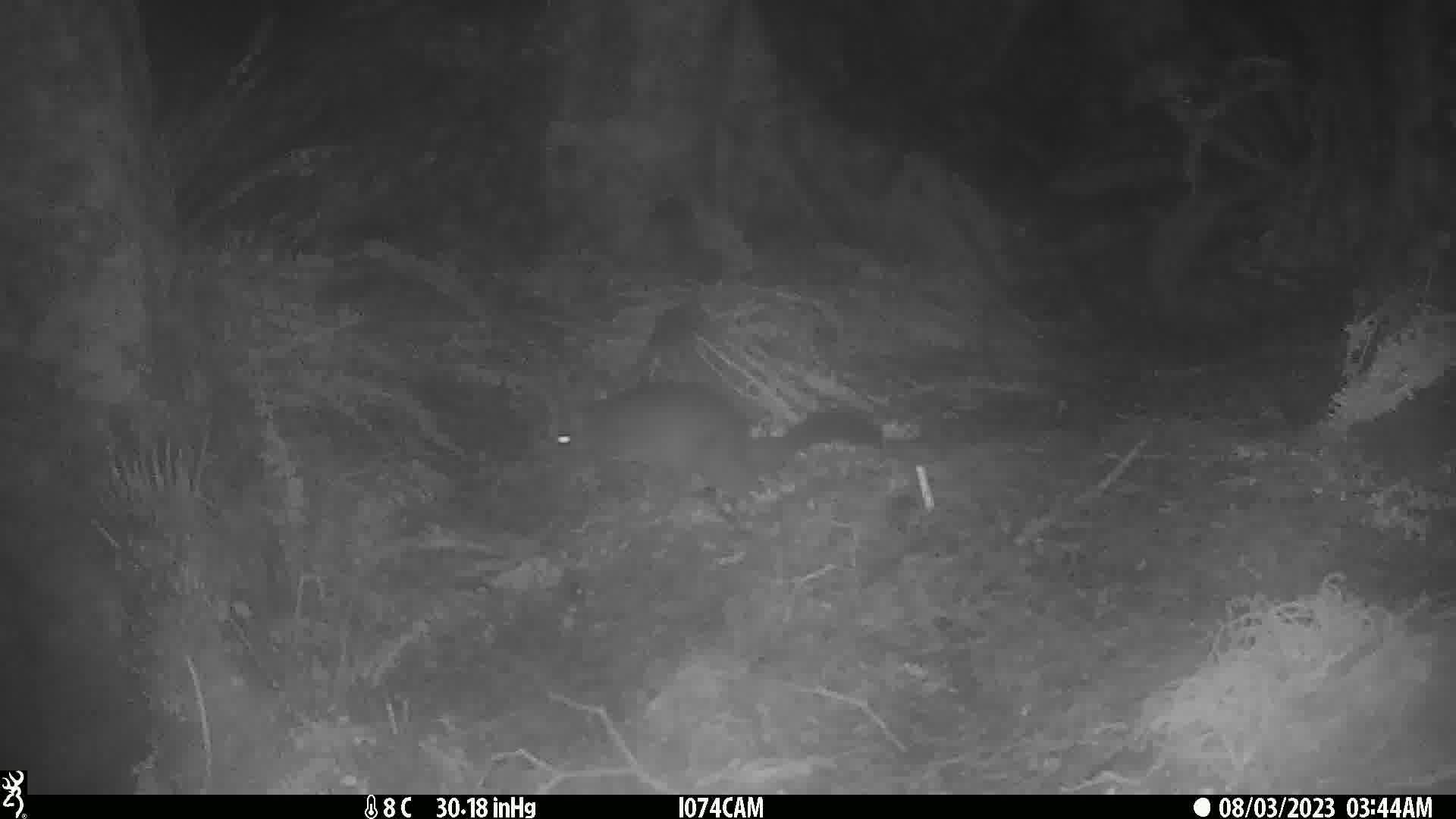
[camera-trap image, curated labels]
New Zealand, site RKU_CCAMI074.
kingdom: Animalia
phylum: Chordata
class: Mammalia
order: Diprotodontia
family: Phalangeridae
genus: Trichosurus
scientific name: Trichosurus vulpecula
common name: common brushtail possum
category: possum